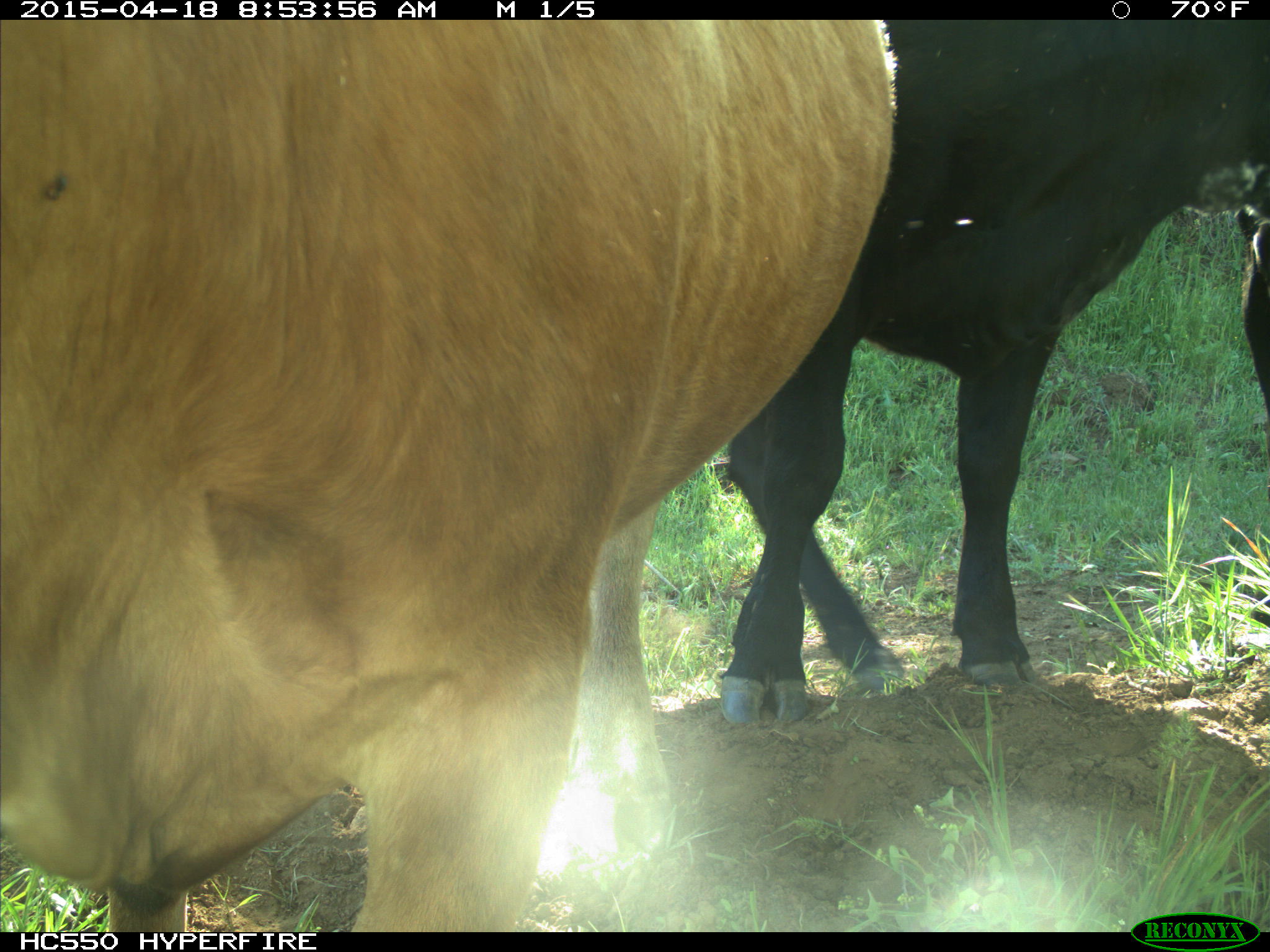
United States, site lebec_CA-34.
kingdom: Animalia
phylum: Chordata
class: Mammalia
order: Artiodactyla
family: Bovidae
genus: Bos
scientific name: Bos taurus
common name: domestic cow